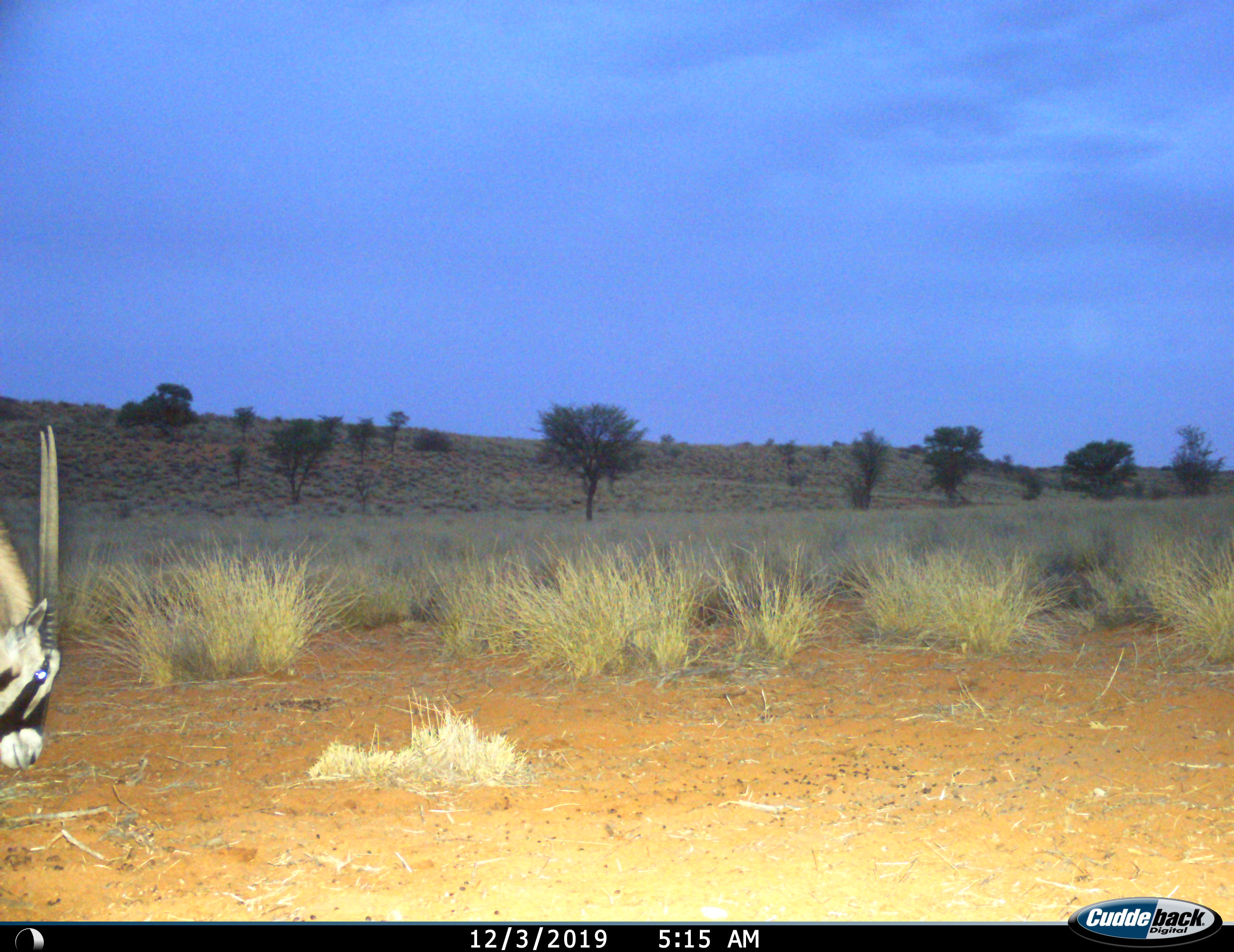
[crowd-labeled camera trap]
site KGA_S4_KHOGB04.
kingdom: Animalia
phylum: Chordata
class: Mammalia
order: Artiodactyla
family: Bovidae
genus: Oryx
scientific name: Oryx gazella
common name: gemsbok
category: oryx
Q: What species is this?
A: Oryx (gemsbok) (Oryx gazella).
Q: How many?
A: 1.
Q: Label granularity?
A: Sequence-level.